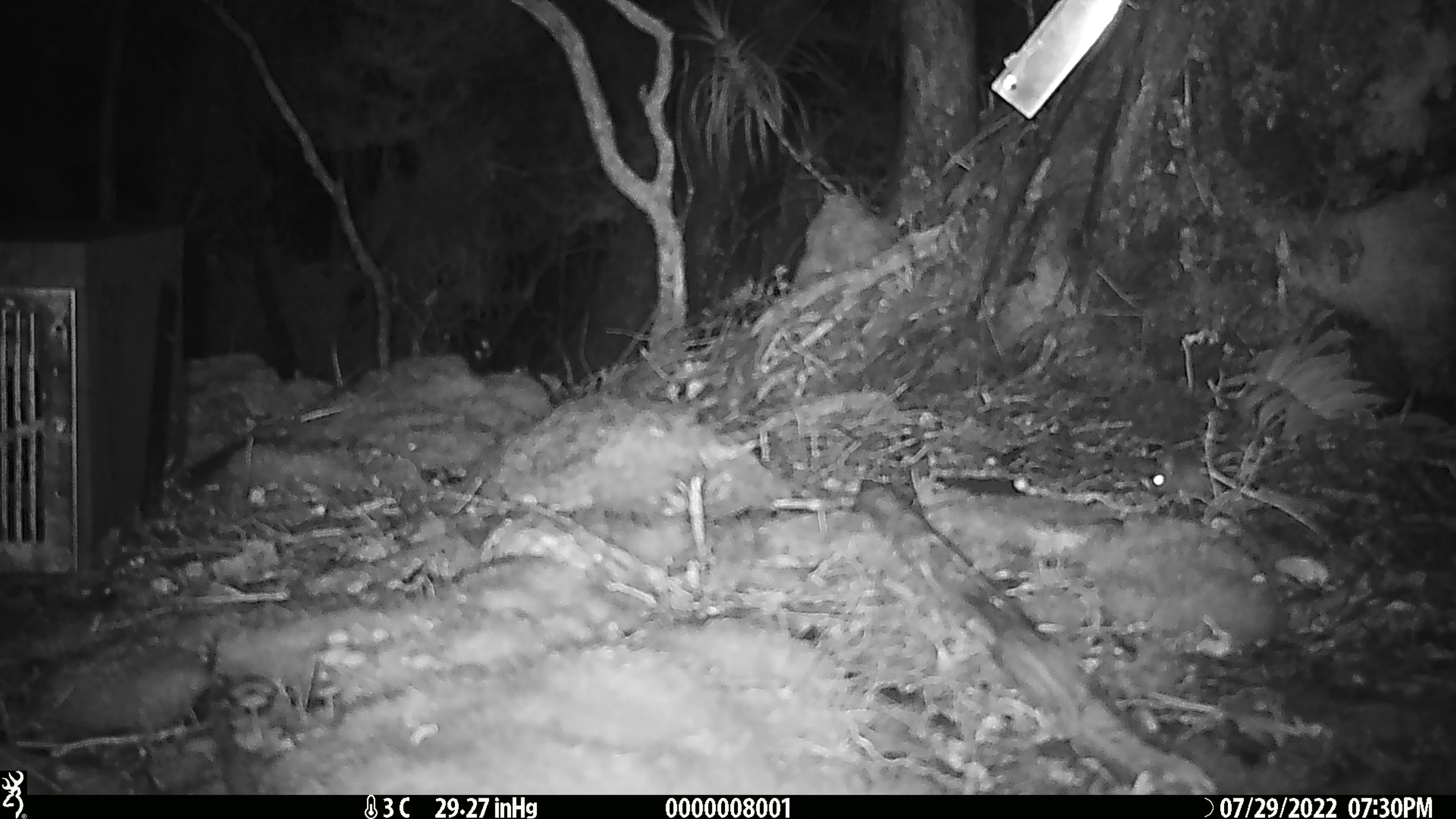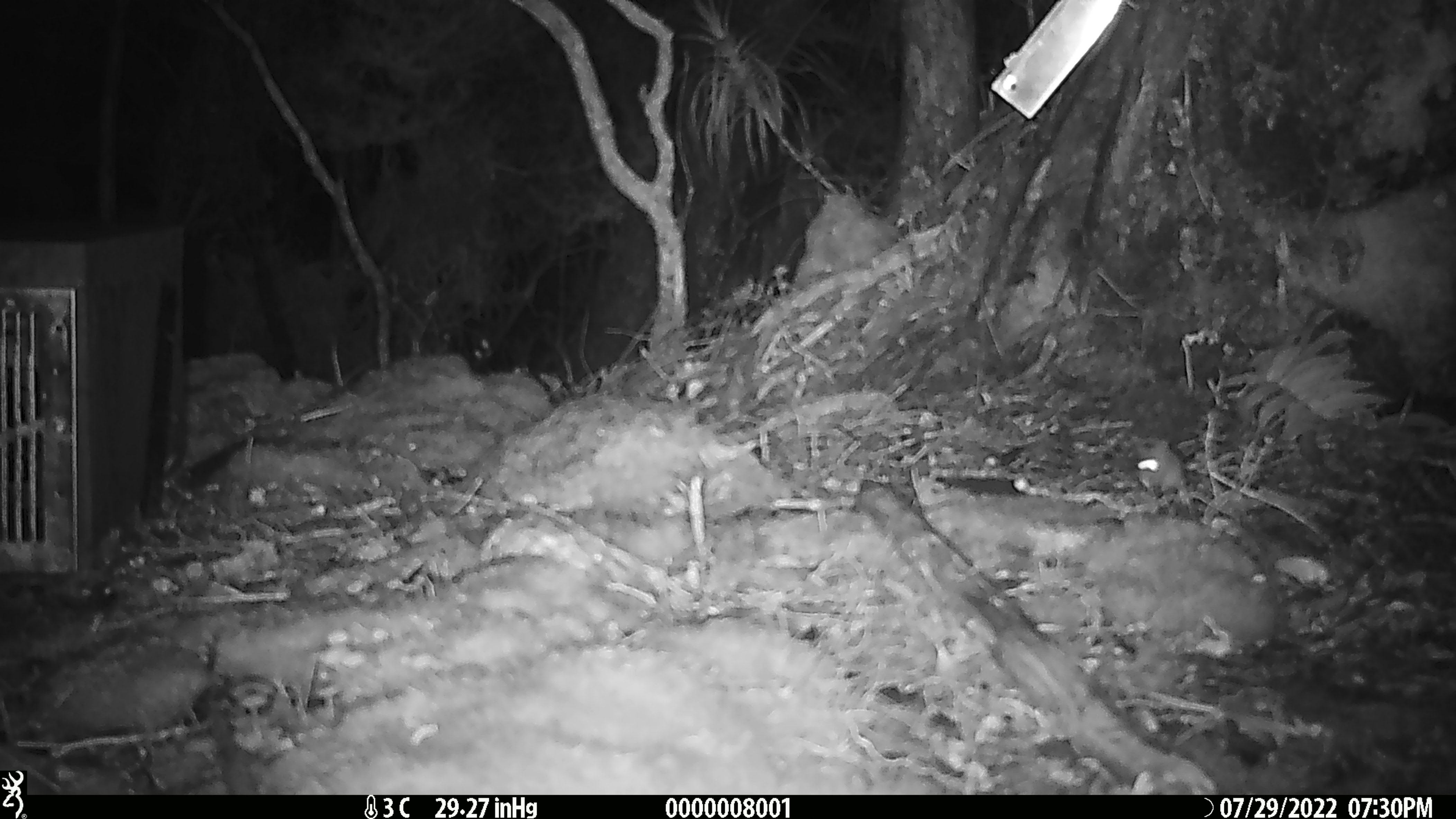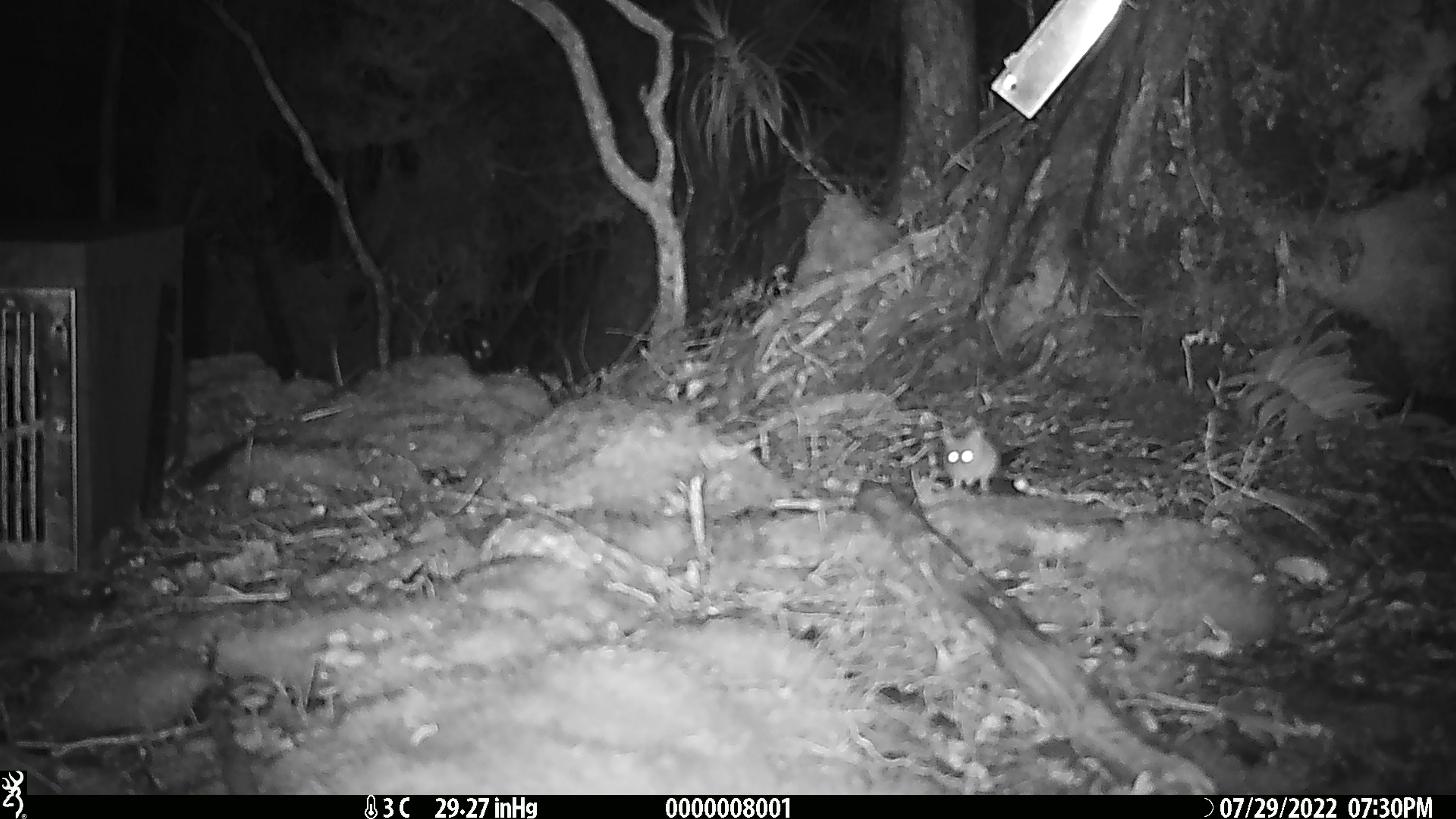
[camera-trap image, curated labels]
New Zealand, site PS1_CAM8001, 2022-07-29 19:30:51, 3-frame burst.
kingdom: Animalia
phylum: Chordata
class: Mammalia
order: Rodentia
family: Muridae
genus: Mus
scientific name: Mus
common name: mouse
Mouse (Mus).